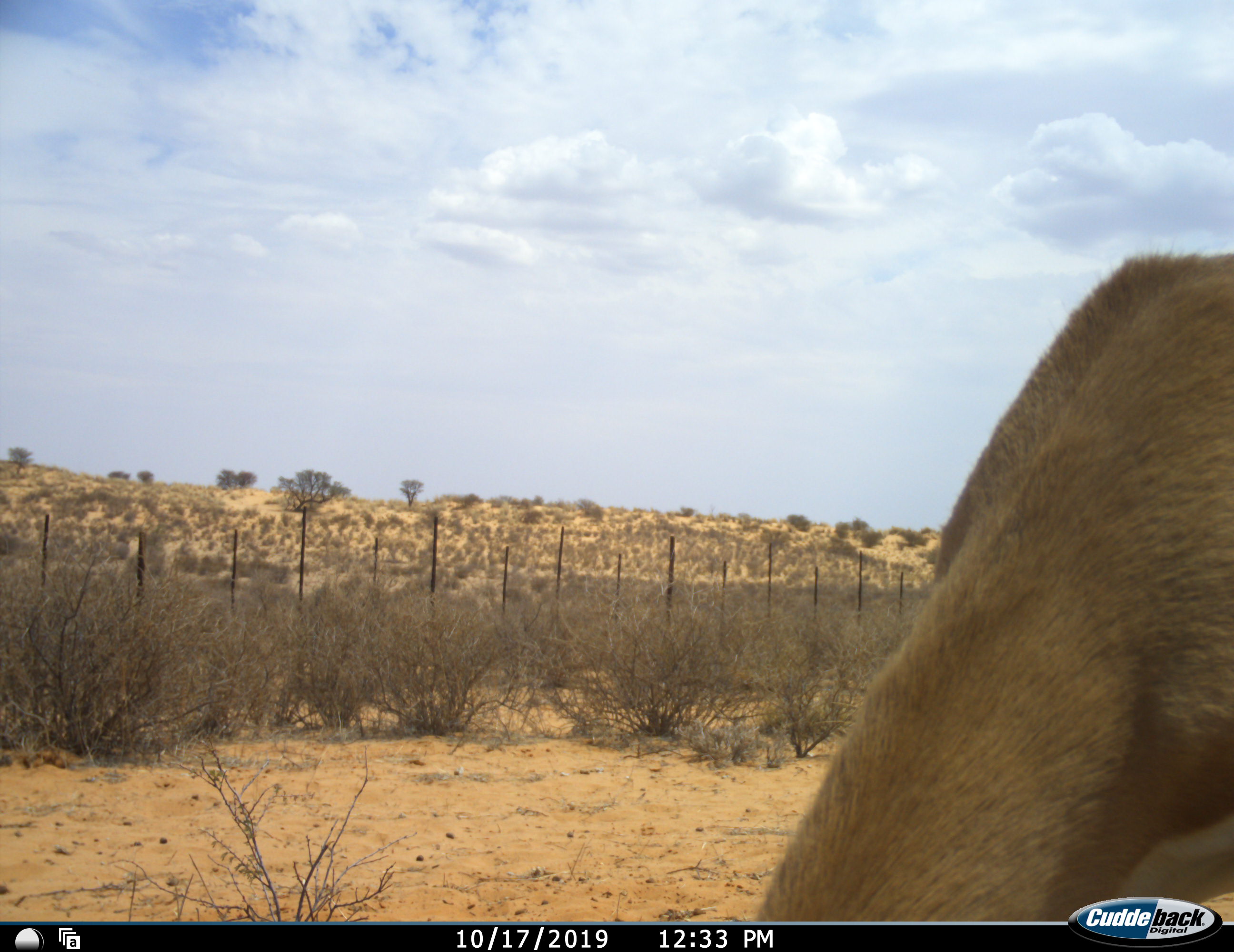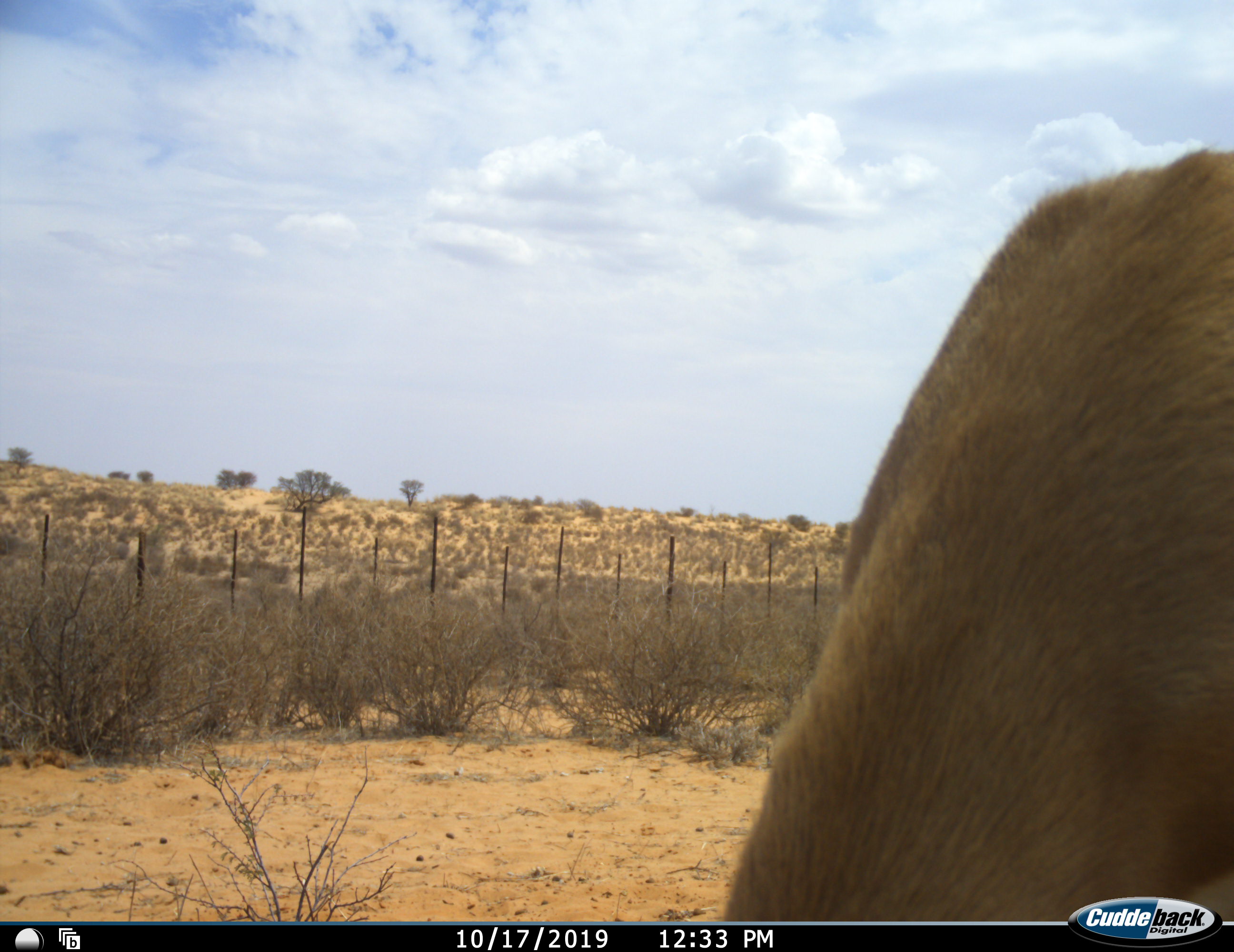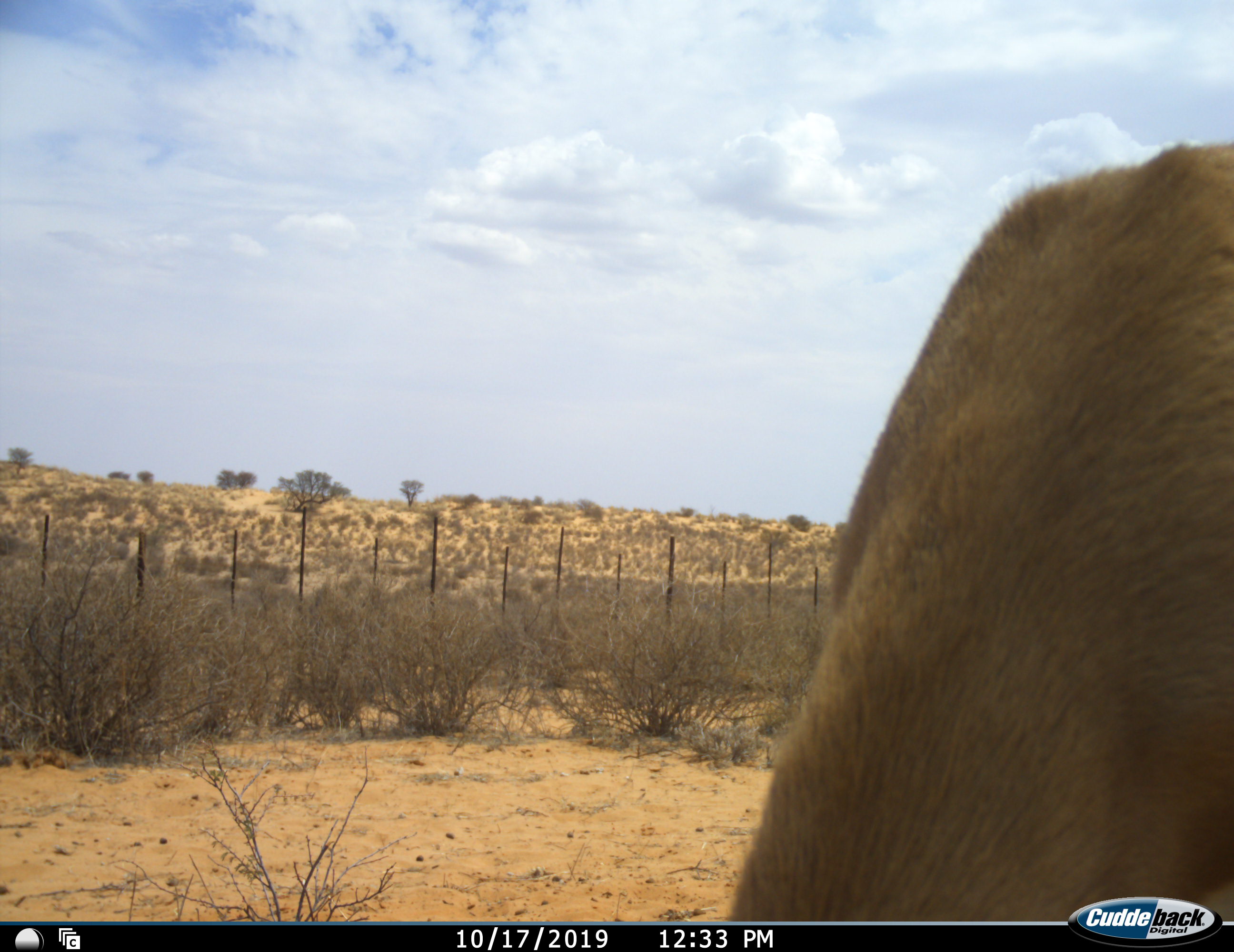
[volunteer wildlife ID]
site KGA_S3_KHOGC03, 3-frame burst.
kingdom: Animalia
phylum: Chordata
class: Mammalia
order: Artiodactyla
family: Bovidae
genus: Antidorcas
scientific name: Antidorcas marsupialis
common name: springbok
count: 1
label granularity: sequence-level